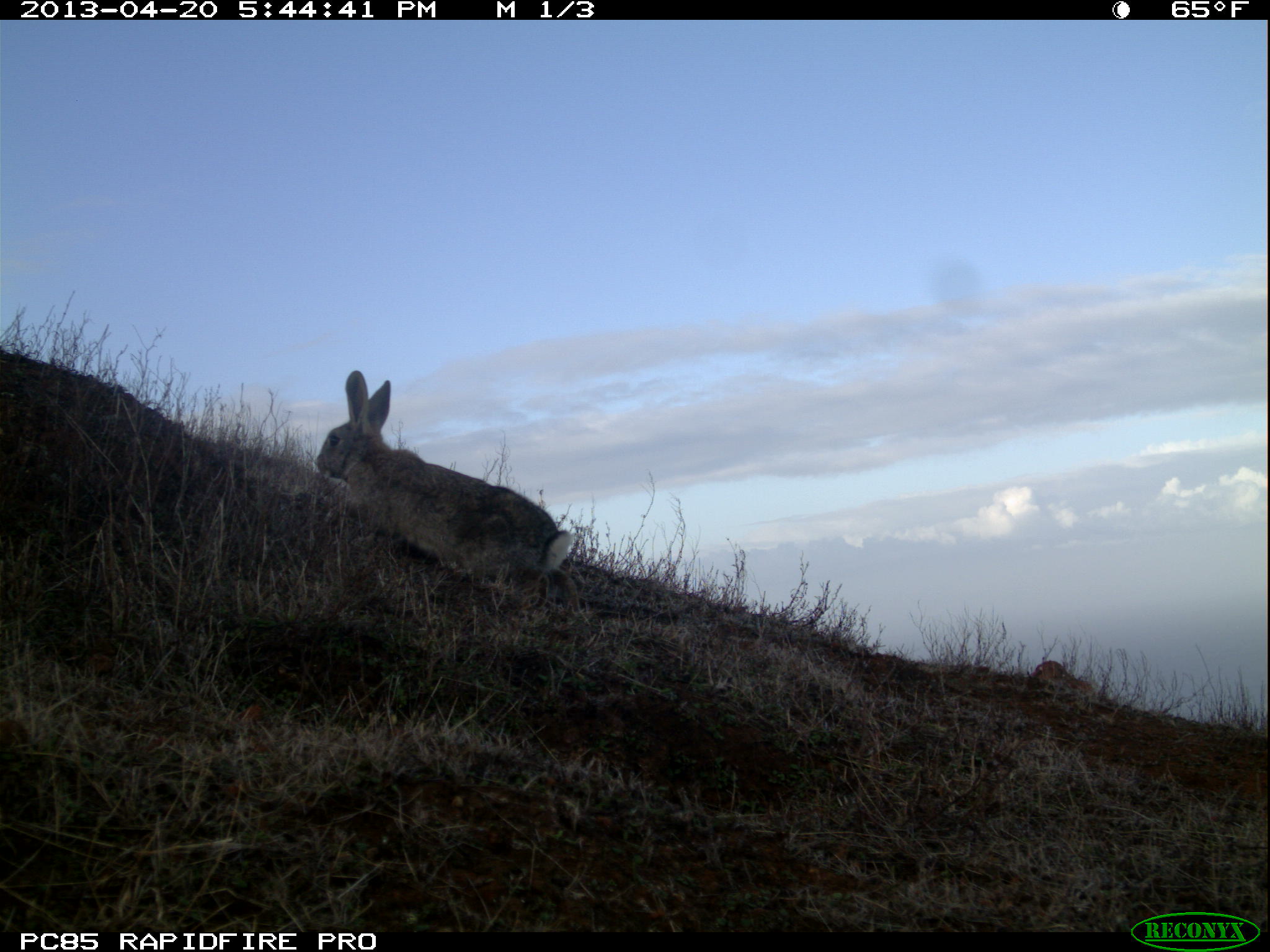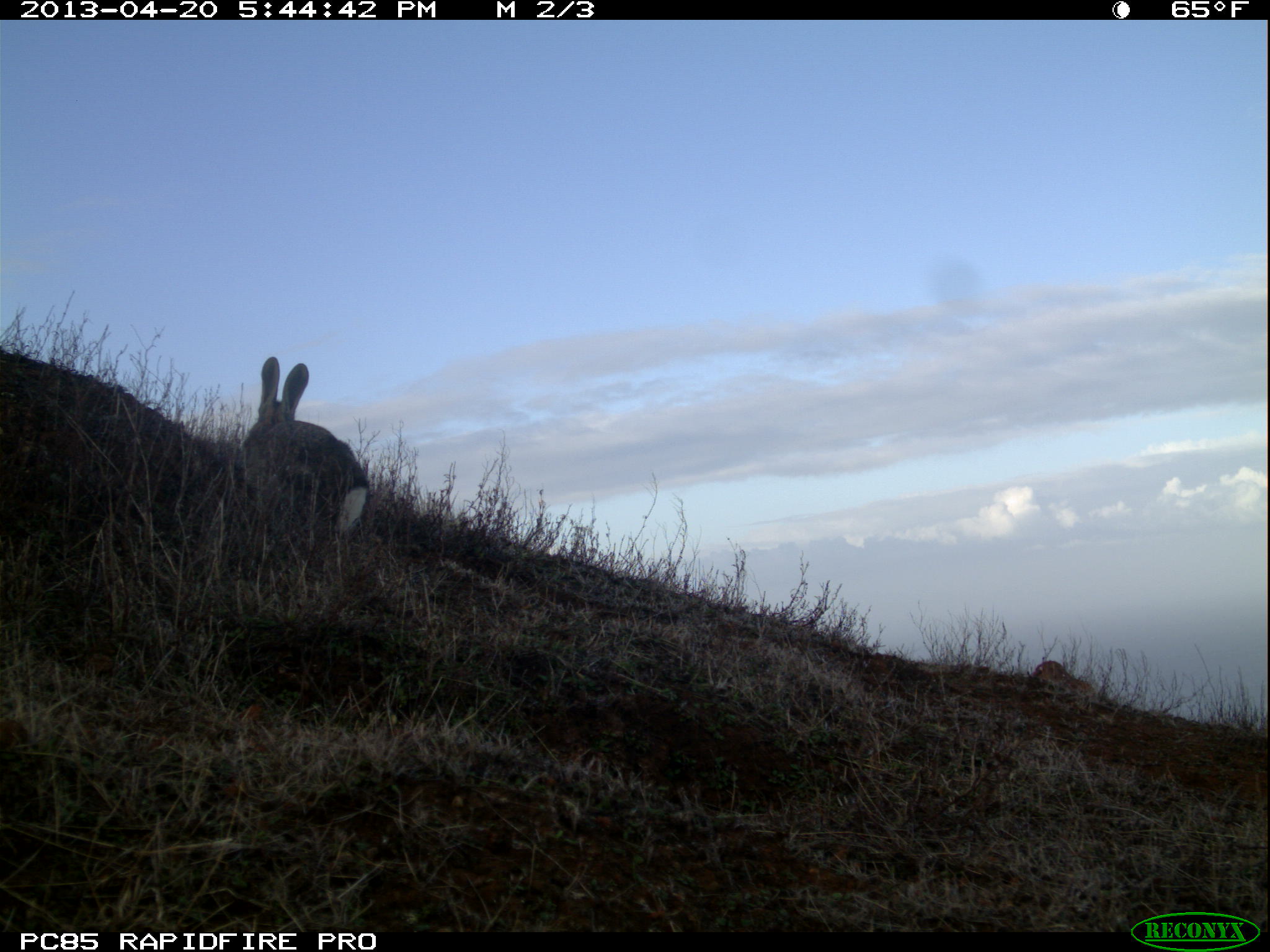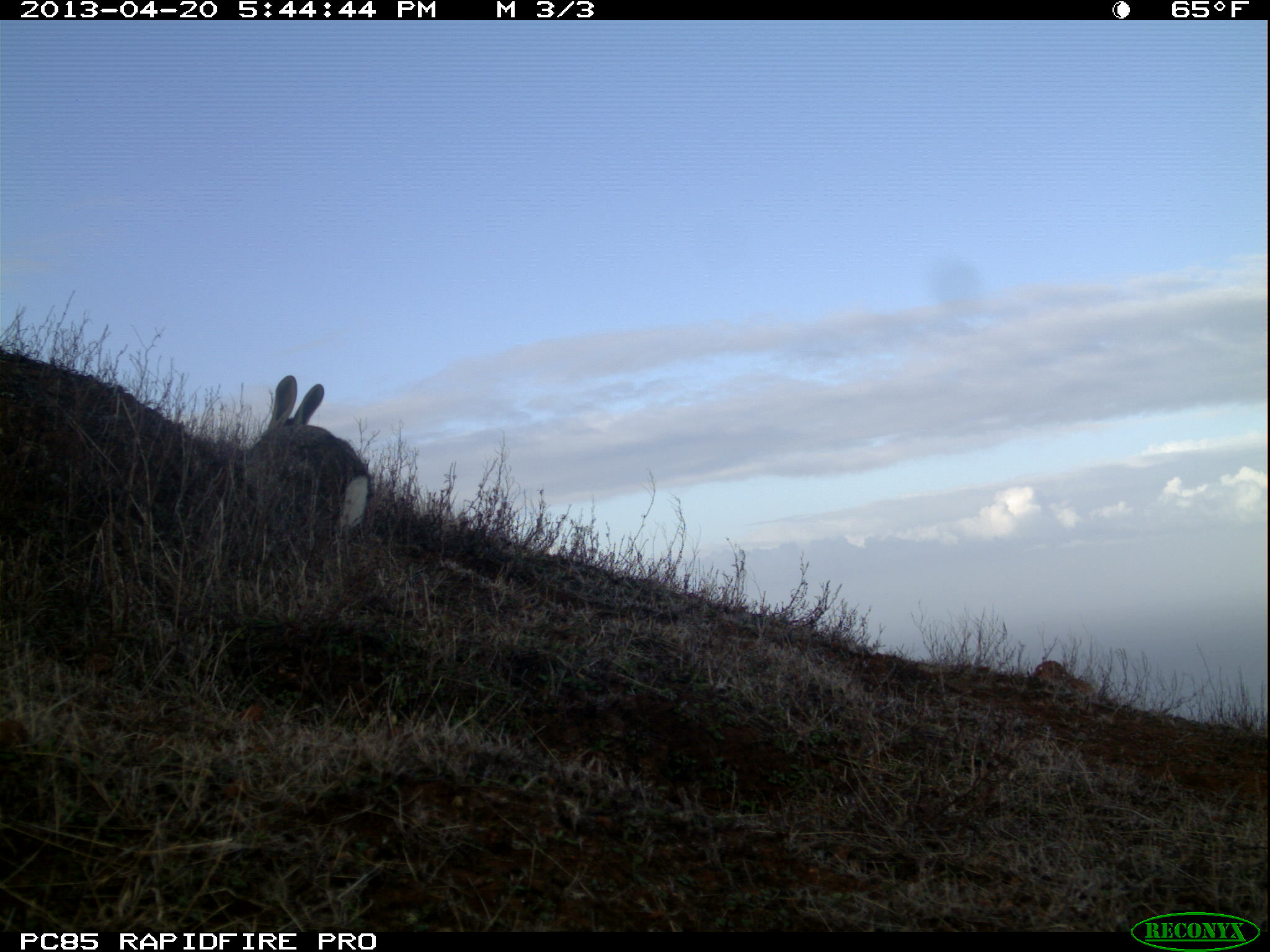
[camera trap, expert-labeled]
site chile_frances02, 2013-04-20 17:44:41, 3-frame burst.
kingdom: Animalia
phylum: Chordata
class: Mammalia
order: Lagomorpha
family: Leporidae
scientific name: Leporidae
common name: rabbits and hares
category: rabbit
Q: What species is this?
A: Rabbit (rabbits and hares) (Leporidae).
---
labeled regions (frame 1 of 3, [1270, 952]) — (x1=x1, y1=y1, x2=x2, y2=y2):
rabbit: (x1=314, y1=374, x2=583, y2=627)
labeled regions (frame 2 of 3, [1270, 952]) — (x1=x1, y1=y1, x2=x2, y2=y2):
rabbit: (x1=237, y1=356, x2=369, y2=583)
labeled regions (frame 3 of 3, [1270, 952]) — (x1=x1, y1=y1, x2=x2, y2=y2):
rabbit: (x1=239, y1=329, x2=375, y2=544)